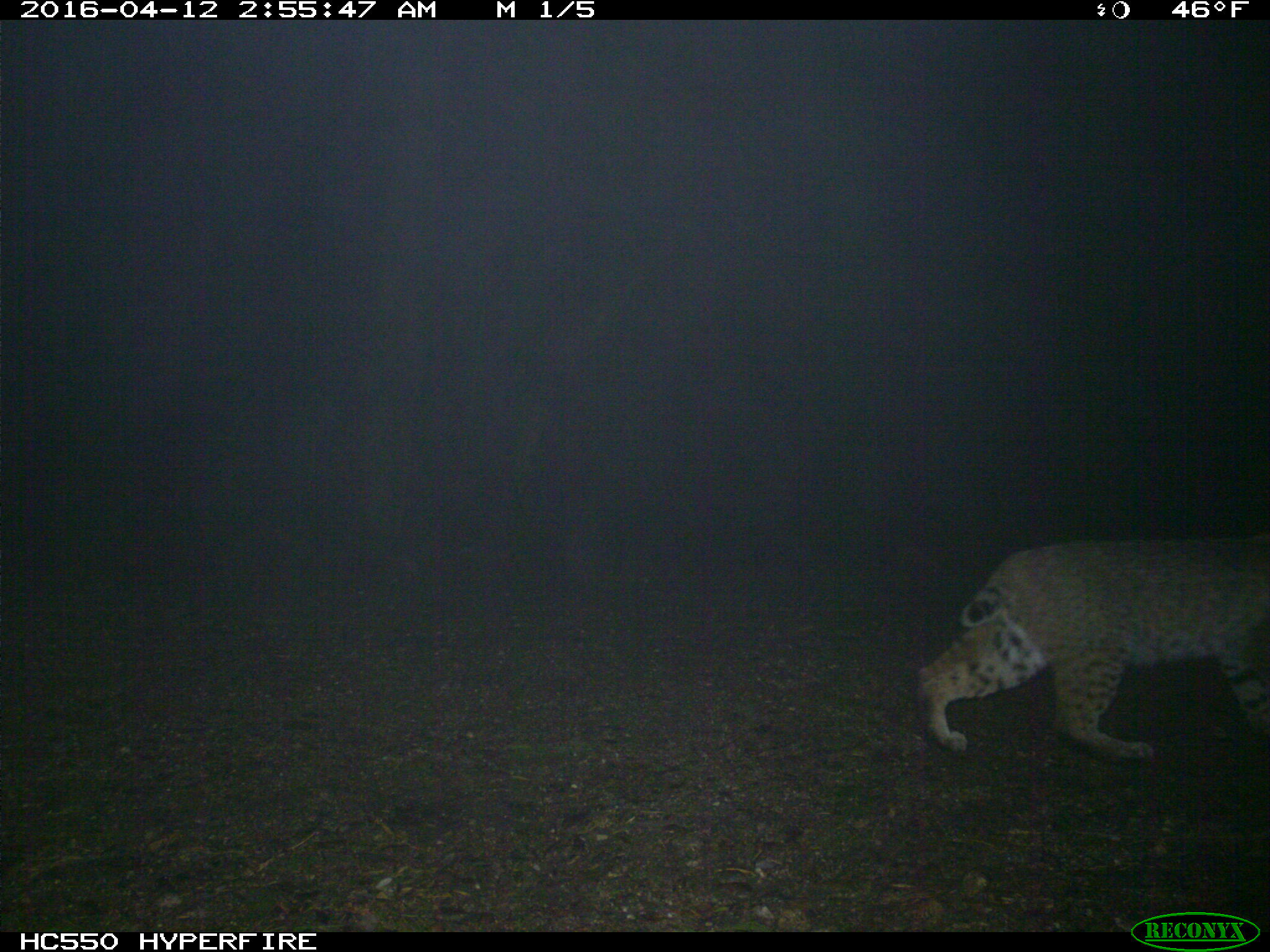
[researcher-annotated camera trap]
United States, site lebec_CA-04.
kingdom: Animalia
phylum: Chordata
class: Mammalia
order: Carnivora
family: Felidae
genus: Lynx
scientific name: Lynx rufus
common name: bobcat